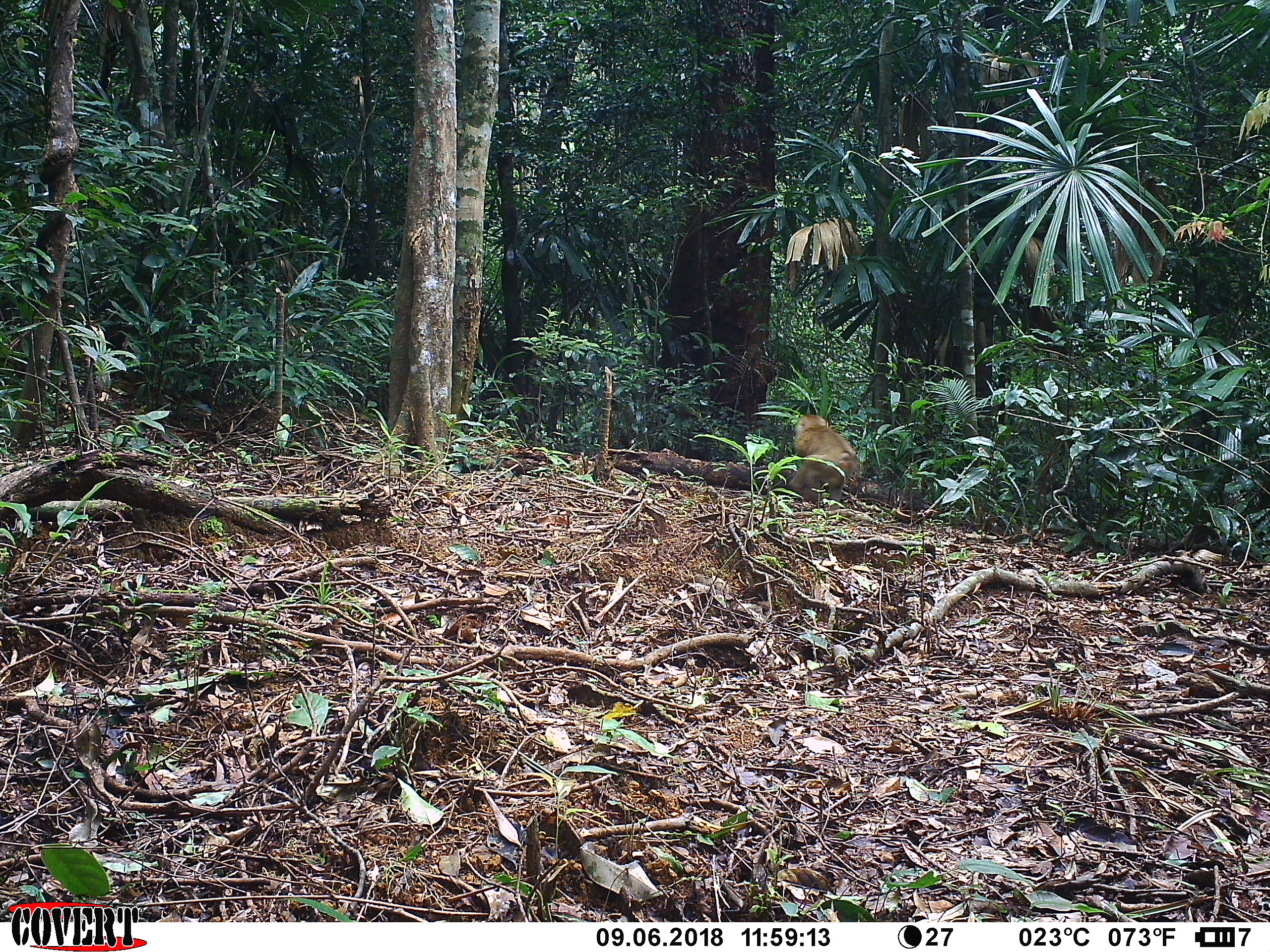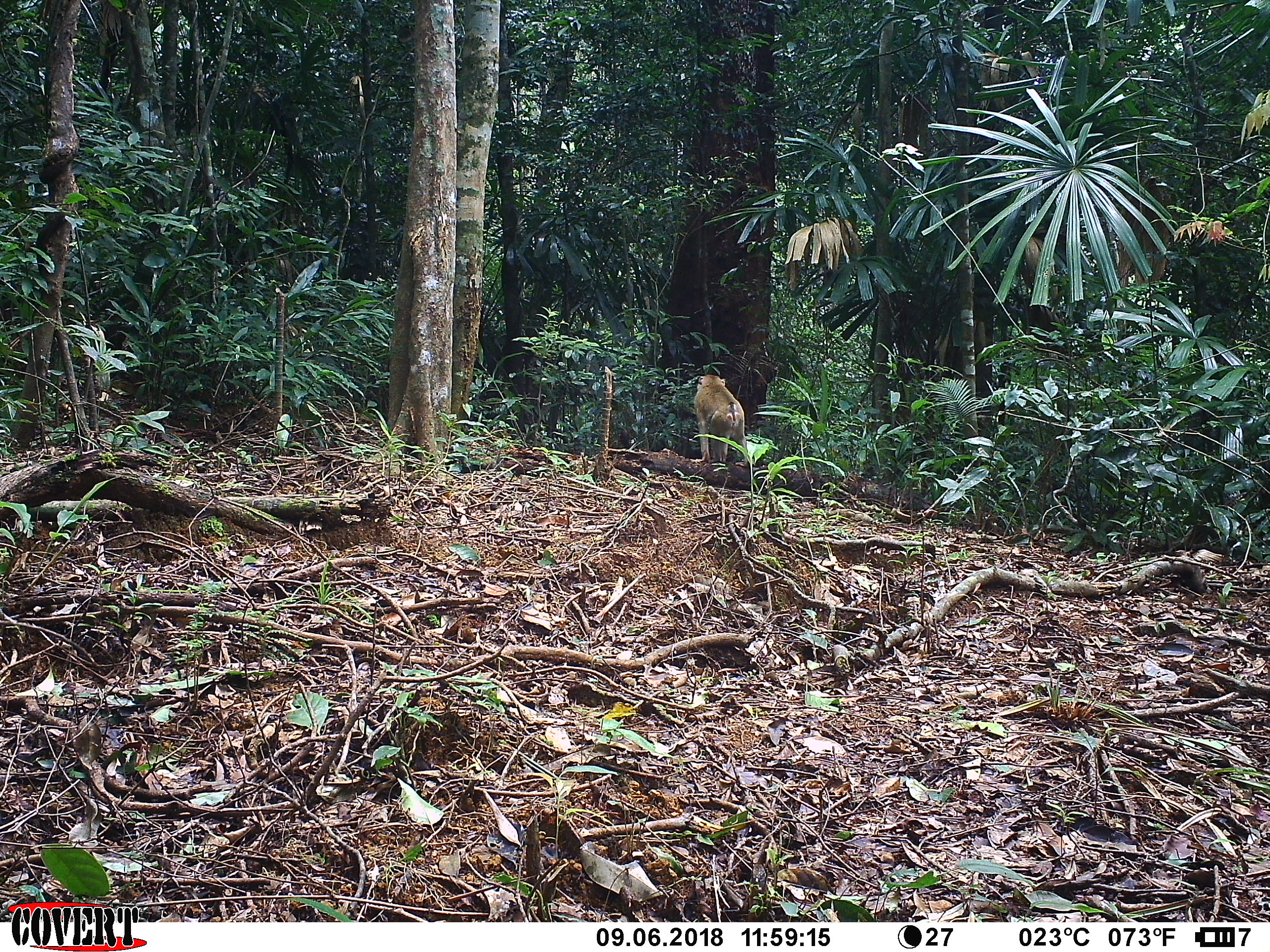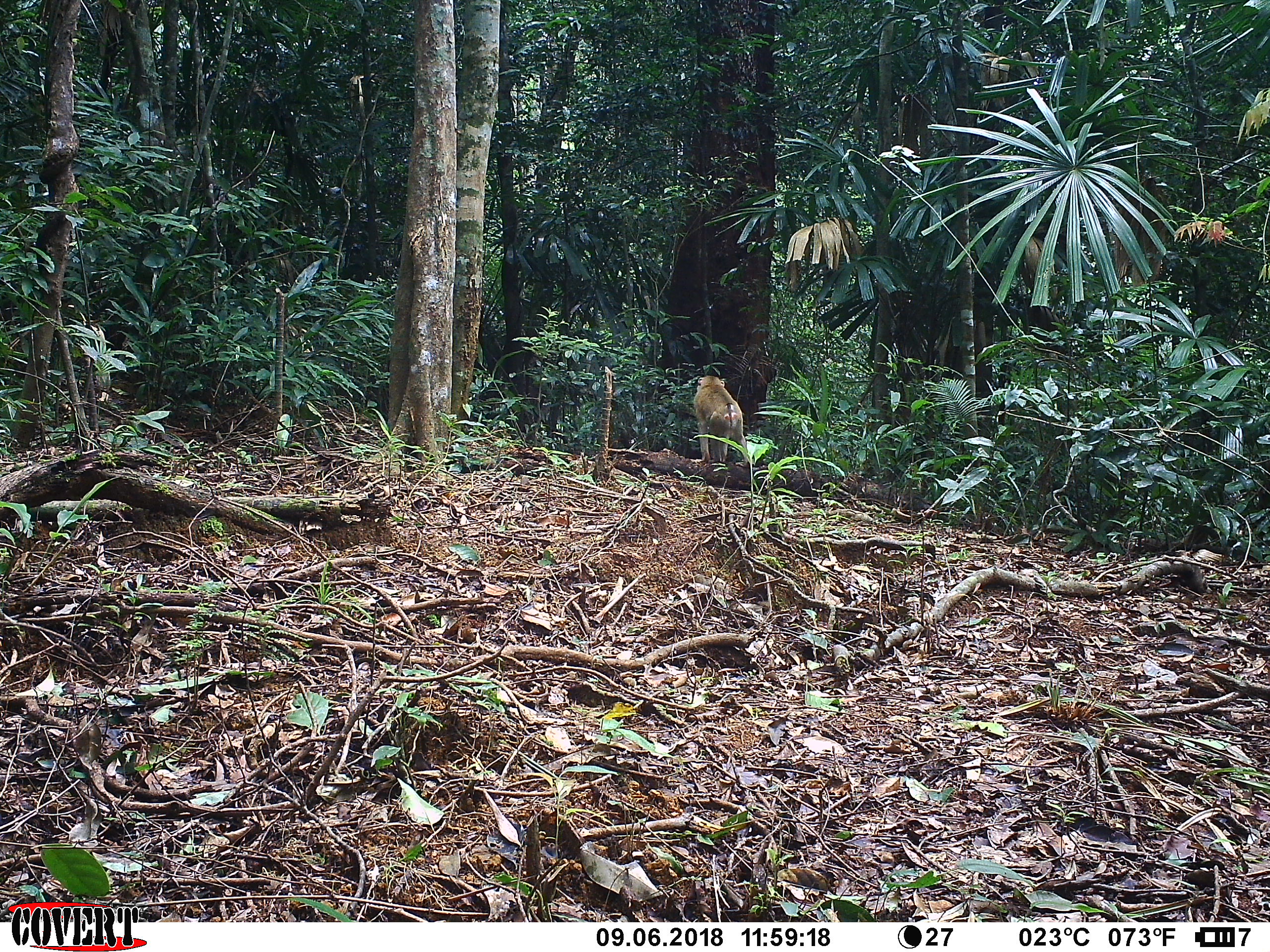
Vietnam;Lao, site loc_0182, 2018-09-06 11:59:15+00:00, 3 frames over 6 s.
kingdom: Animalia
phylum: Chordata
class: Mammalia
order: Primates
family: Cercopithecidae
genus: Macaca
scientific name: Macaca nemestrina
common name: pig-tailed macaque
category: pig tailed macaque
Pig tailed macaque (pig-tailed macaque) (Macaca nemestrina). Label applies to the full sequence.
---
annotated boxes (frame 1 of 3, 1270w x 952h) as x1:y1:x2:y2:
pig tailed macaque: 786:413:858:503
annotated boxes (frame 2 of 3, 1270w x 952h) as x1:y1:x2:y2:
pig tailed macaque: 693:374:748:467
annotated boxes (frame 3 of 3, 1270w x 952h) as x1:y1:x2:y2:
pig tailed macaque: 693:375:749:468